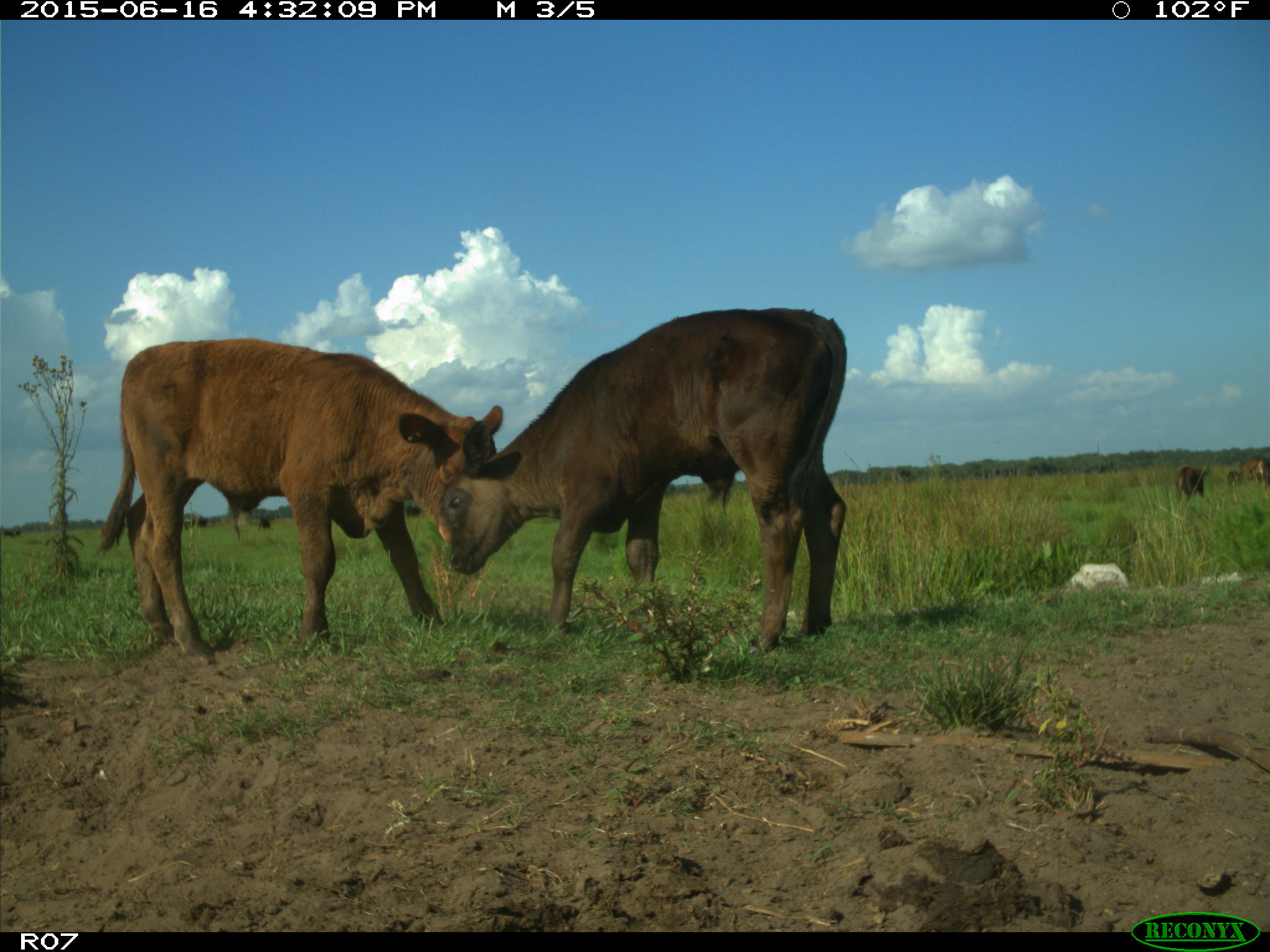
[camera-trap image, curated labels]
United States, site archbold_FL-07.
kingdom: Animalia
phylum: Chordata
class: Mammalia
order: Artiodactyla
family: Bovidae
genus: Bos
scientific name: Bos taurus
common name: domestic cow